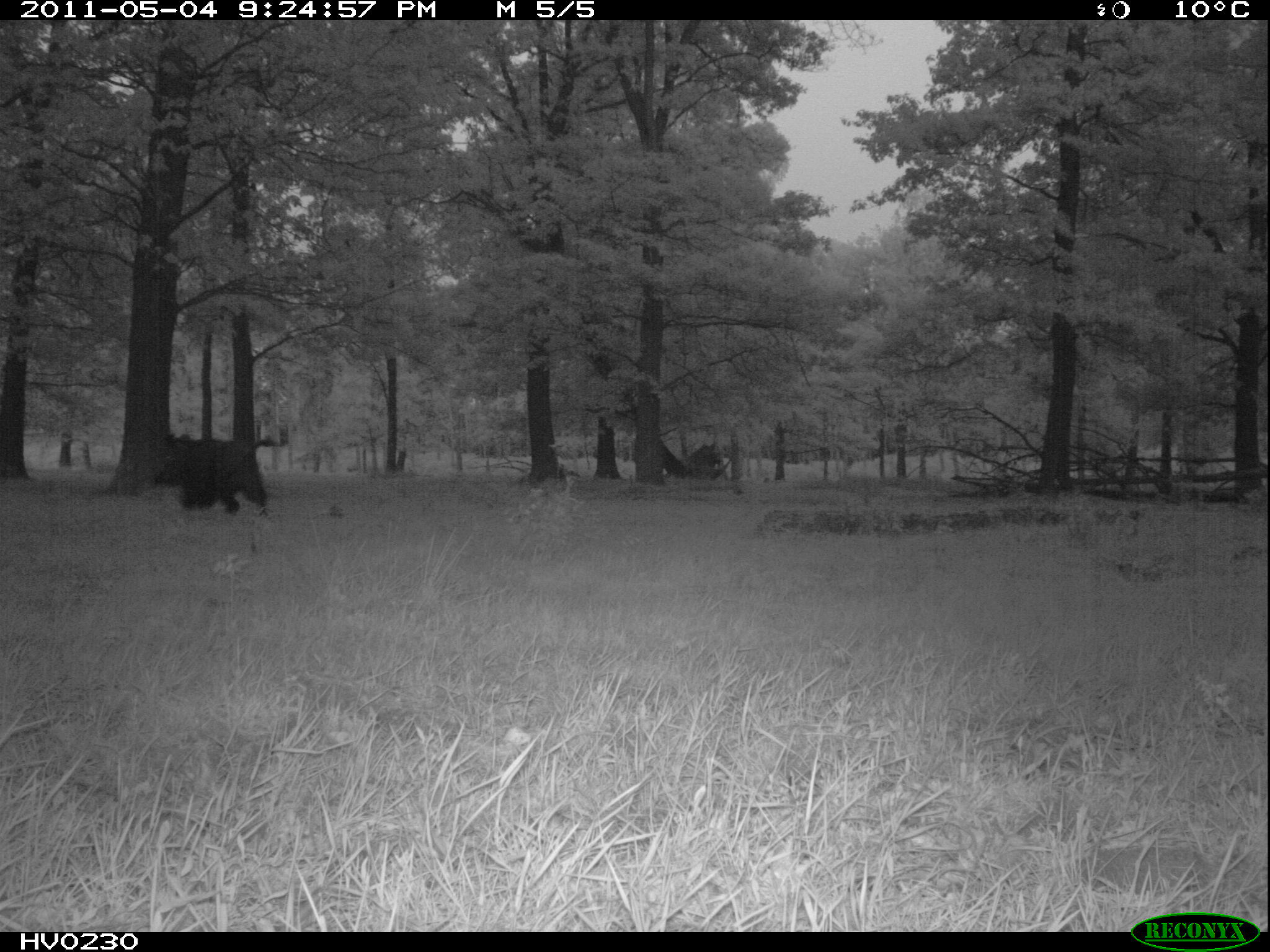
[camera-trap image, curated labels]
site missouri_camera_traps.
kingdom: Animalia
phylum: Chordata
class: Mammalia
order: Artiodactyla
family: Suidae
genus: Sus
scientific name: Sus scrofa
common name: wild boar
Wild boar (Sus scrofa). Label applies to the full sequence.